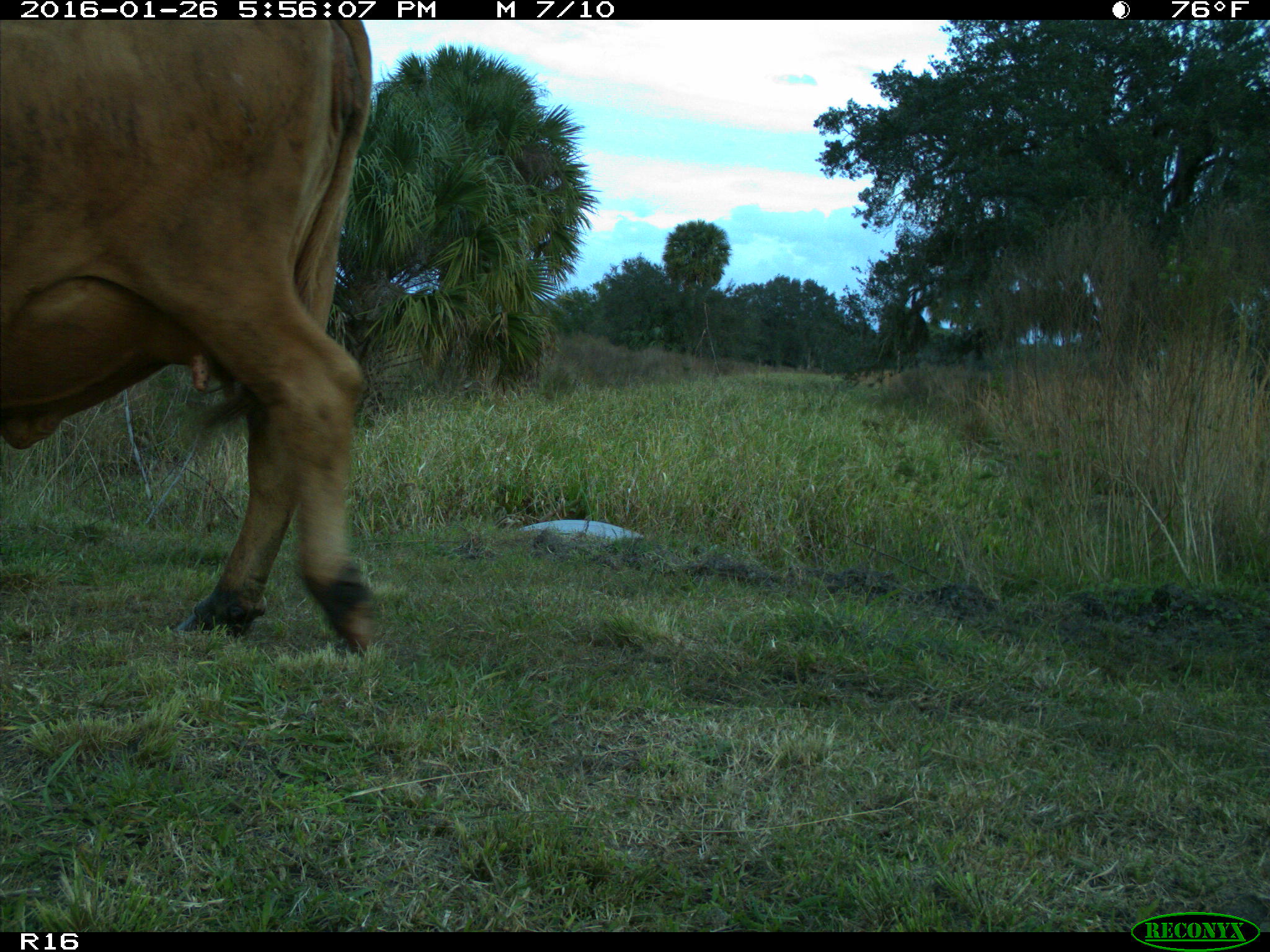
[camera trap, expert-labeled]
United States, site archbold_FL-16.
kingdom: Animalia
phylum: Chordata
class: Mammalia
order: Artiodactyla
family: Bovidae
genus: Bos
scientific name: Bos taurus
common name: domestic cow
Bos taurus (domestic cow).